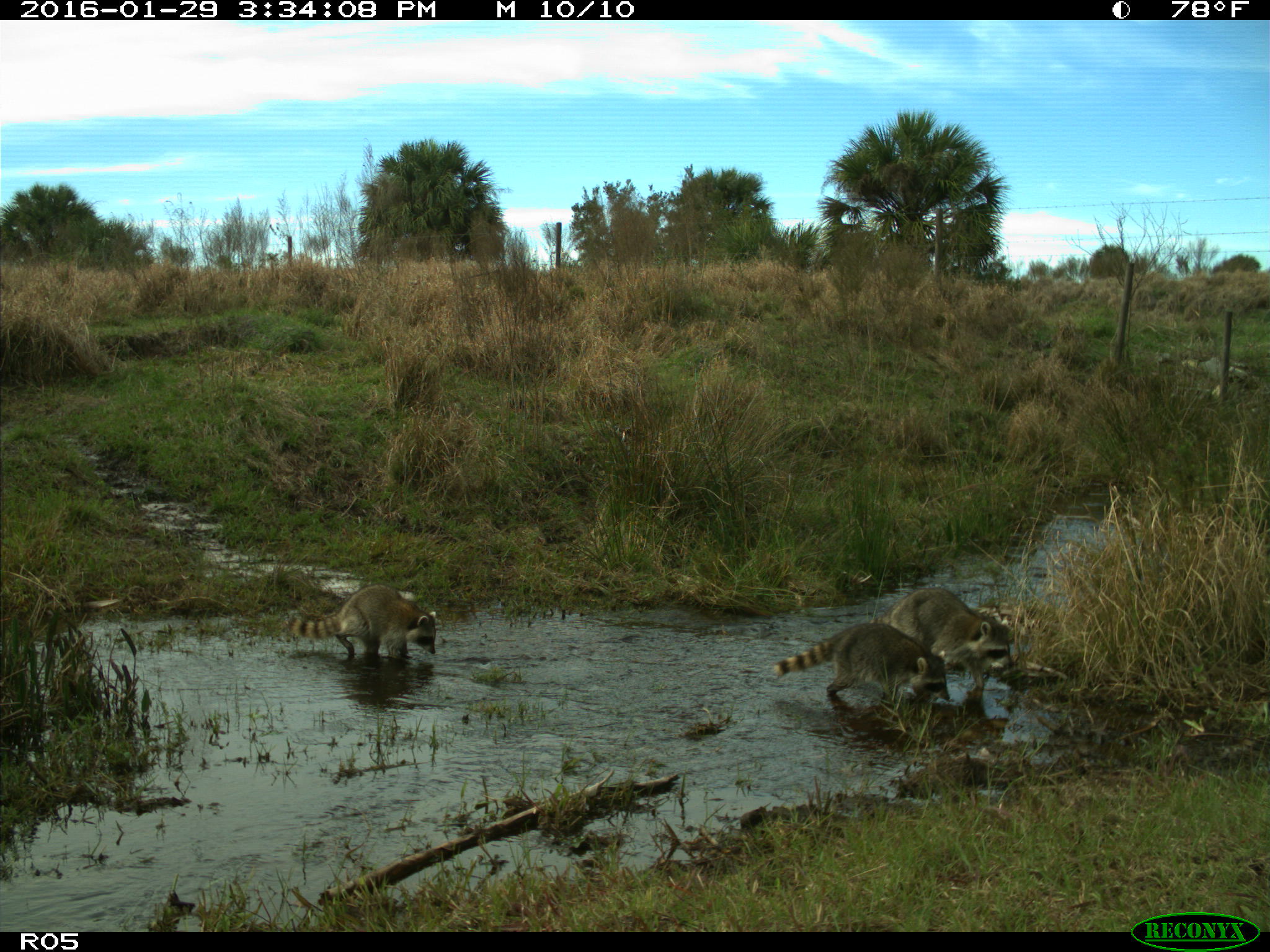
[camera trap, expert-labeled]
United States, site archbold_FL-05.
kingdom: Animalia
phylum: Chordata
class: Mammalia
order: Carnivora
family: Procyonidae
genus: Procyon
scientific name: Procyon lotor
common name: common raccoon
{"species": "Procyon lotor (common raccoon)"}